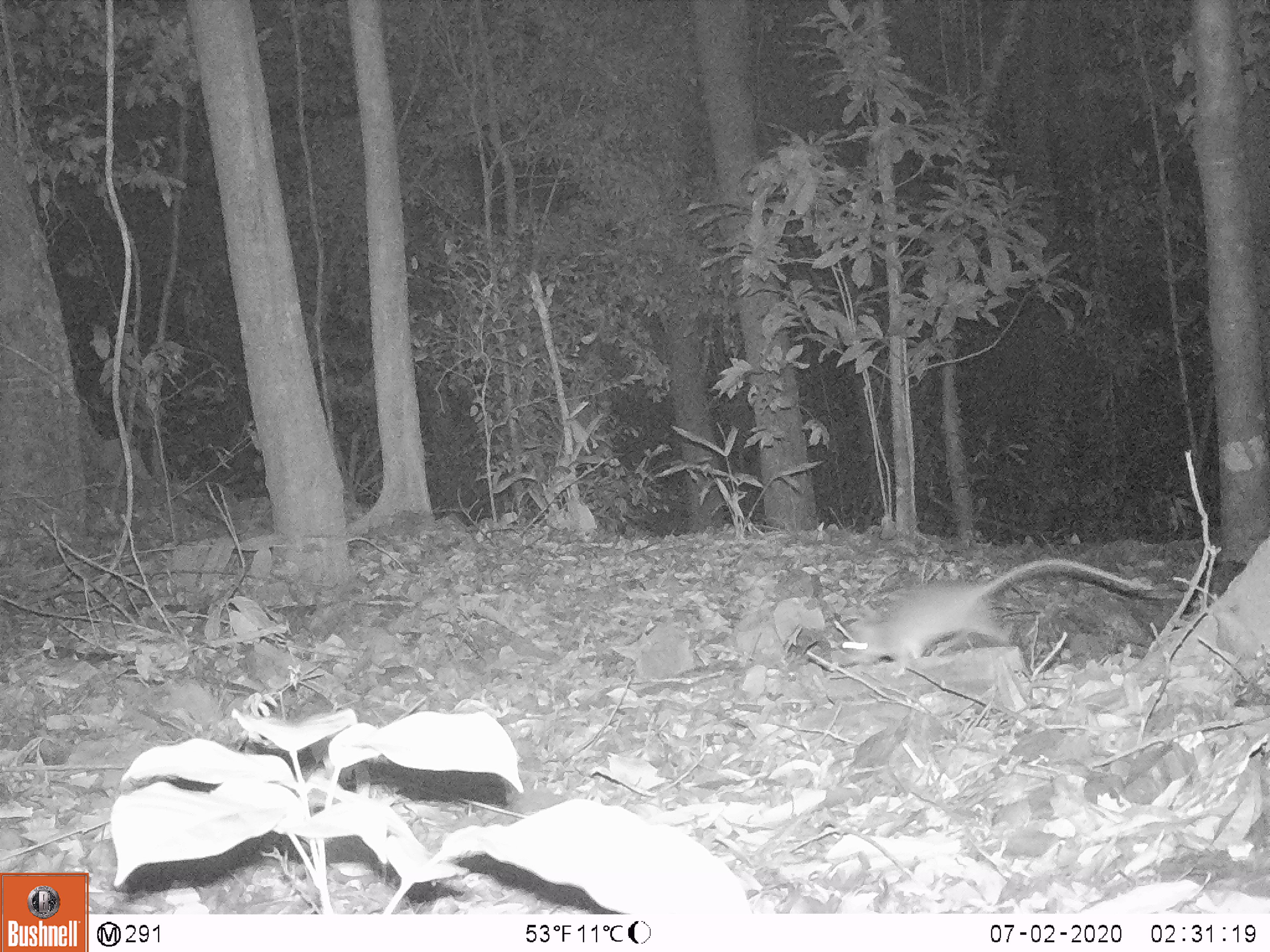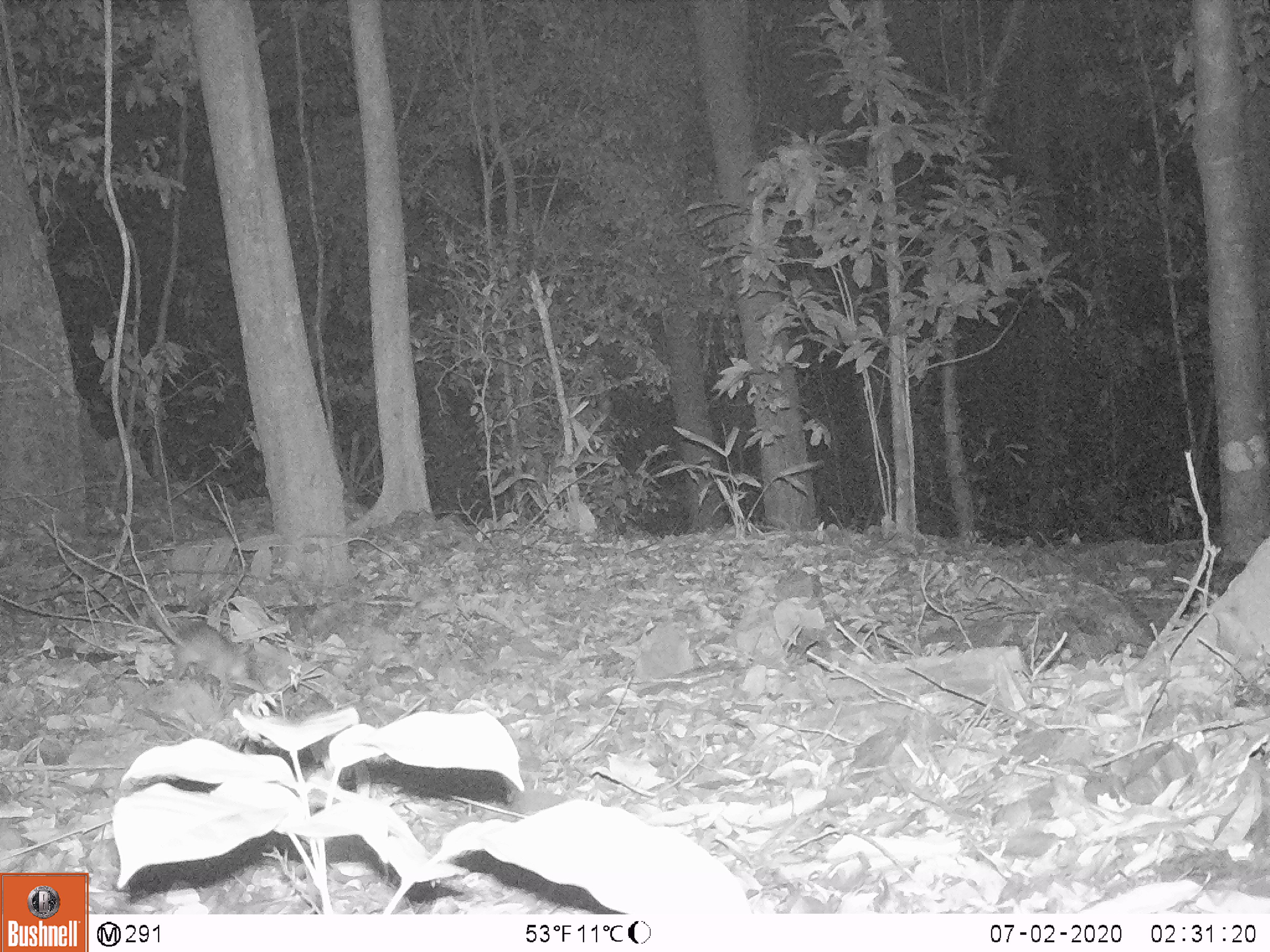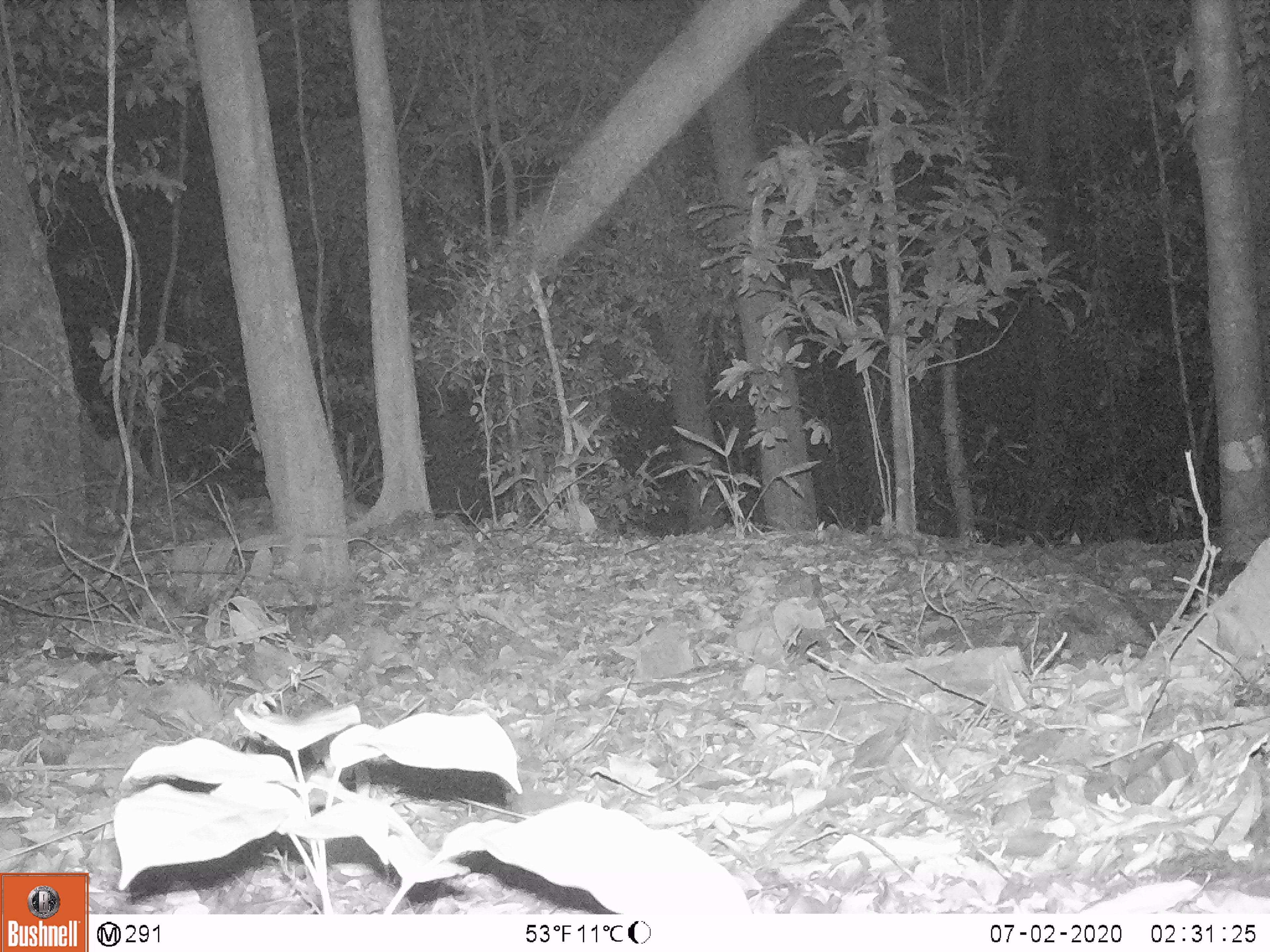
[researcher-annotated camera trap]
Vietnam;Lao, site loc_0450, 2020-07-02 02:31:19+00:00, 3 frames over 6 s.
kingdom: Animalia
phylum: Chordata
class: Mammalia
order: Rodentia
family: Muridae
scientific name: Muridae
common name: old-world mice and rats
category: unidentified murid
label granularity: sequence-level